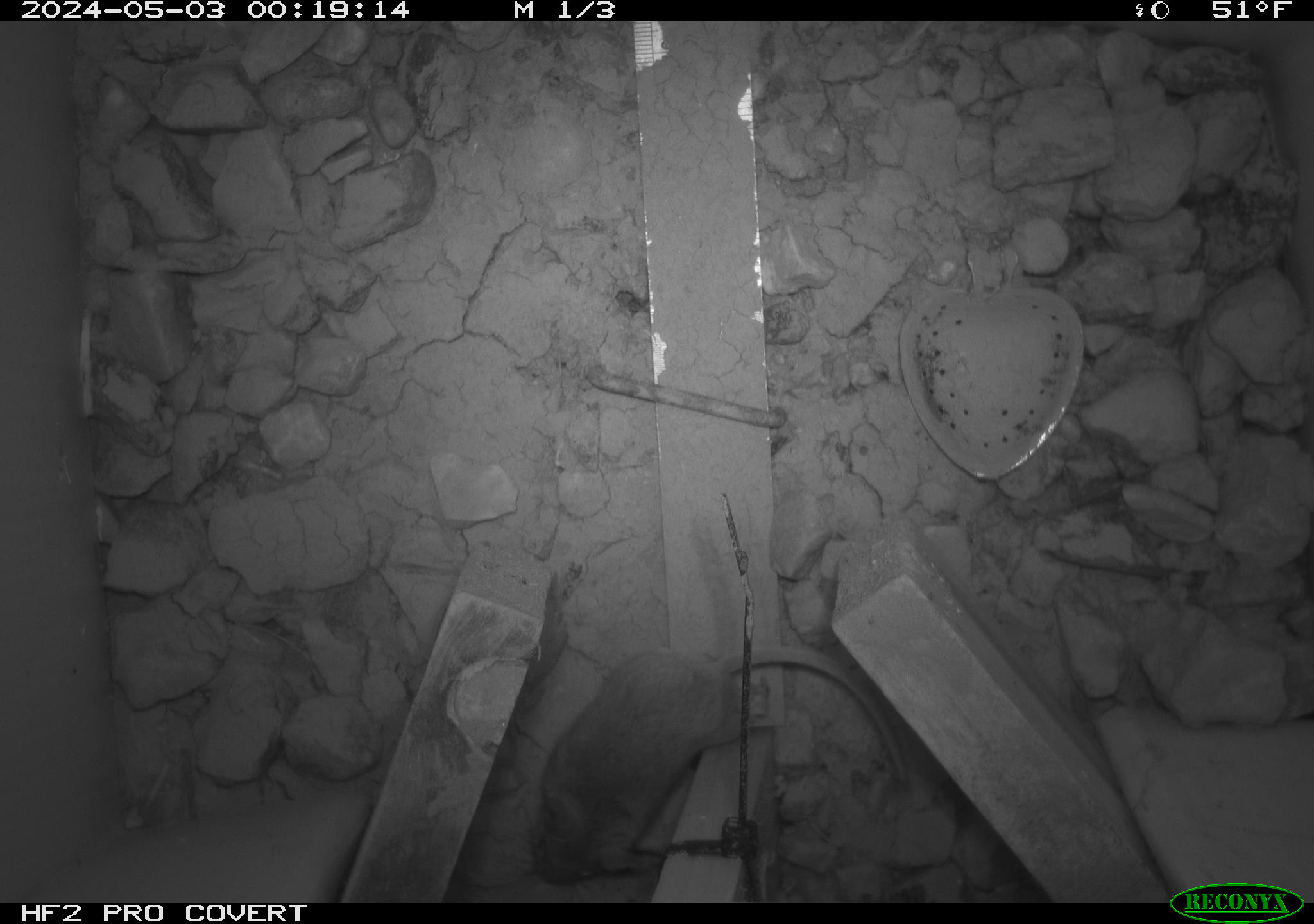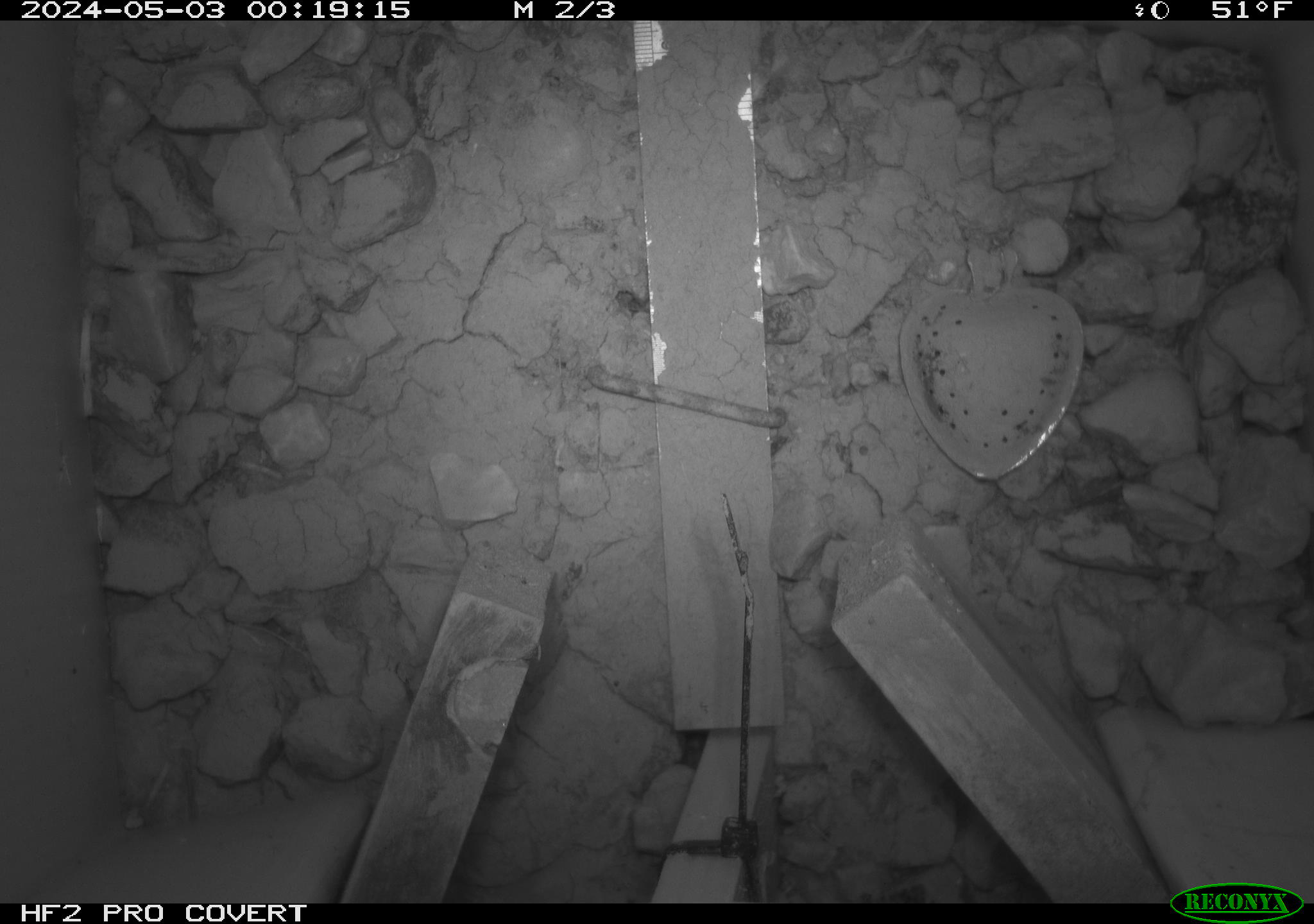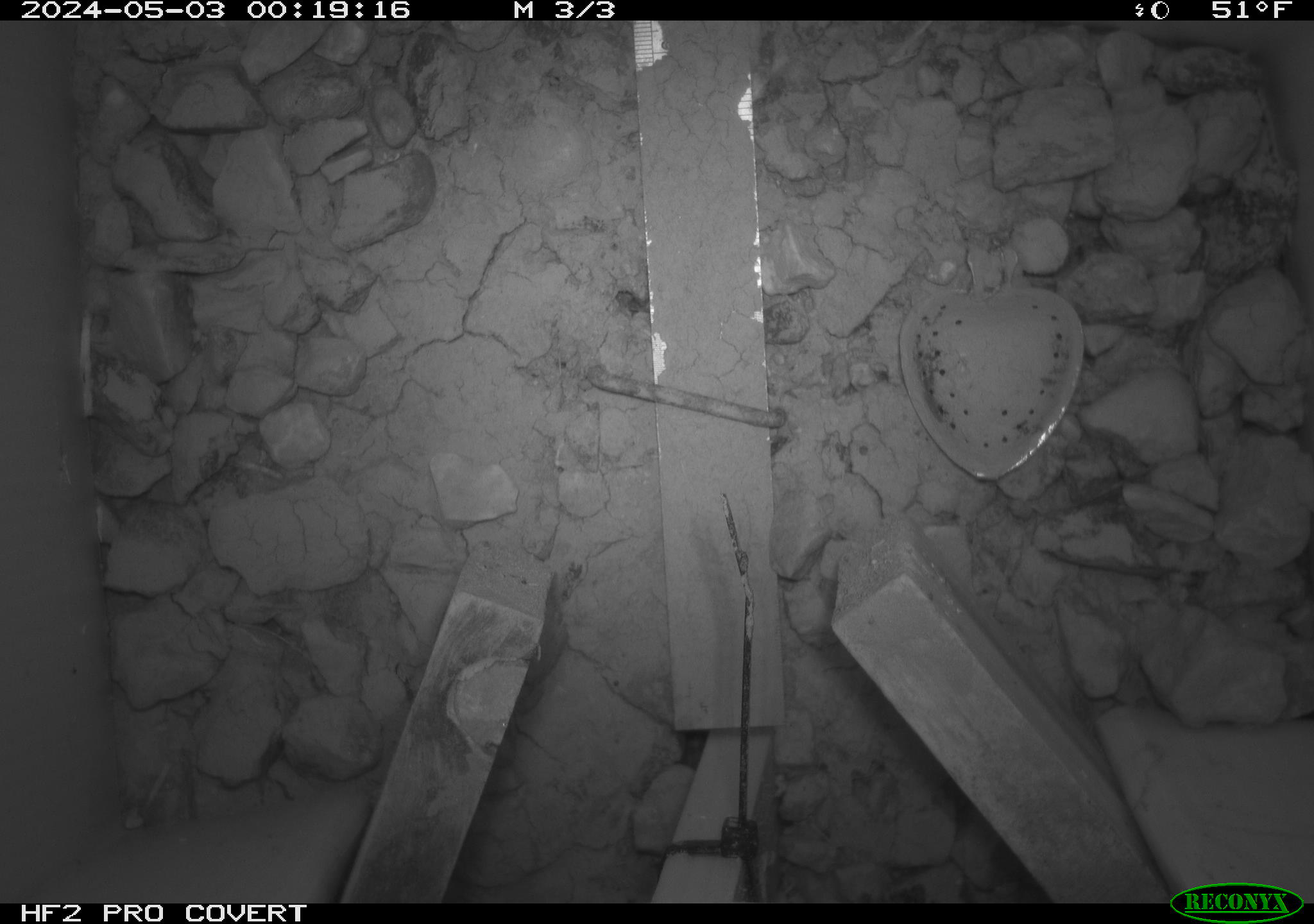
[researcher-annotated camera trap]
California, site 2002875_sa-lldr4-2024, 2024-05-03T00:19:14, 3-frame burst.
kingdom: Animalia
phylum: Chordata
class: Mammalia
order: Rodentia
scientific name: Rodentia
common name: mouse species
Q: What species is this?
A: Mouse species (Rodentia).